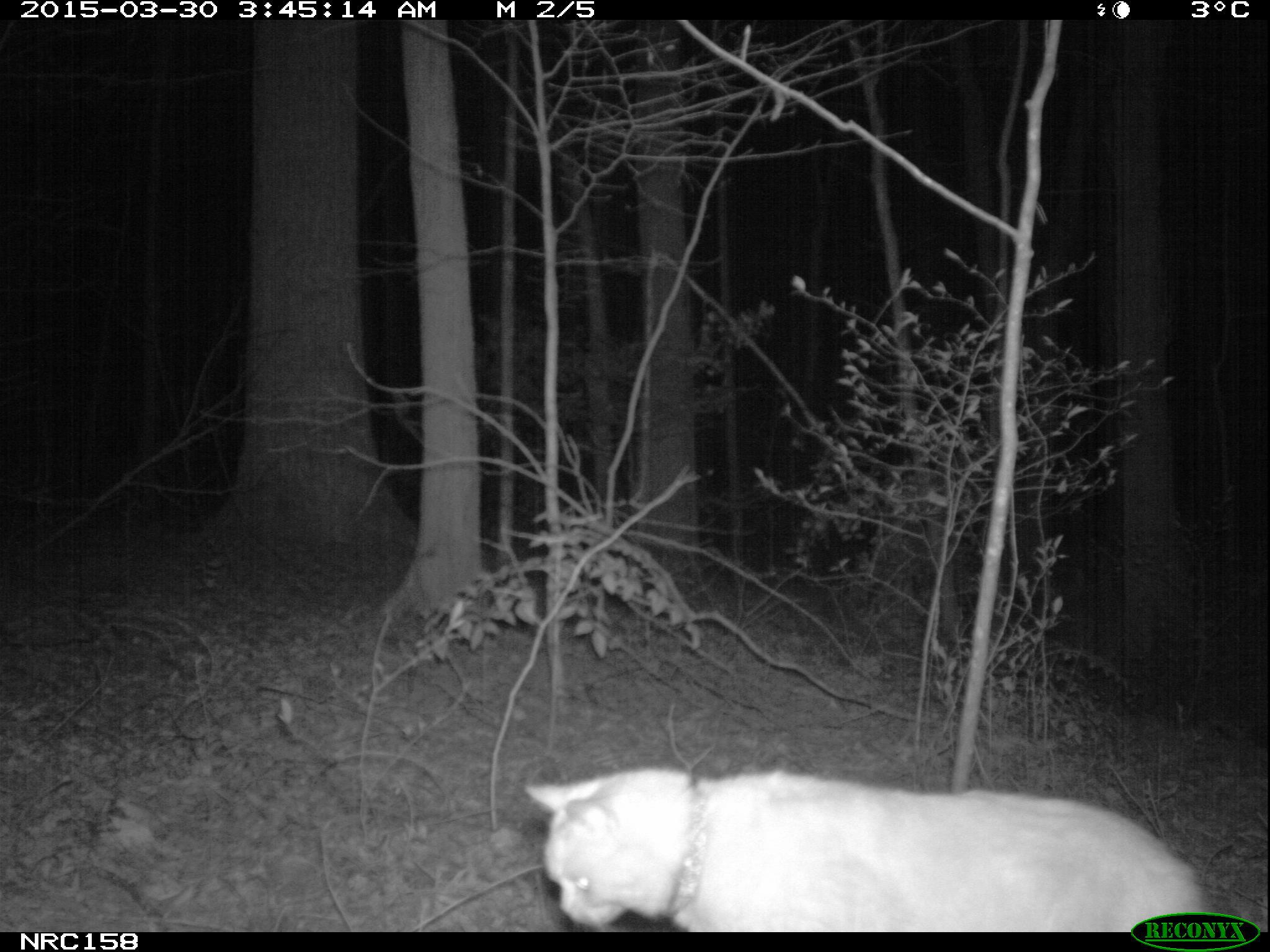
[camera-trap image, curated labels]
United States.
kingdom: Animalia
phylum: Chordata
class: Mammalia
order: Carnivora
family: Felidae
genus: Felis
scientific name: Felis catus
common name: domestic cat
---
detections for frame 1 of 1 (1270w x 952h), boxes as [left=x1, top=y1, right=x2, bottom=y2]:
Domestic Cat: [left=520, top=741, right=1218, bottom=942]